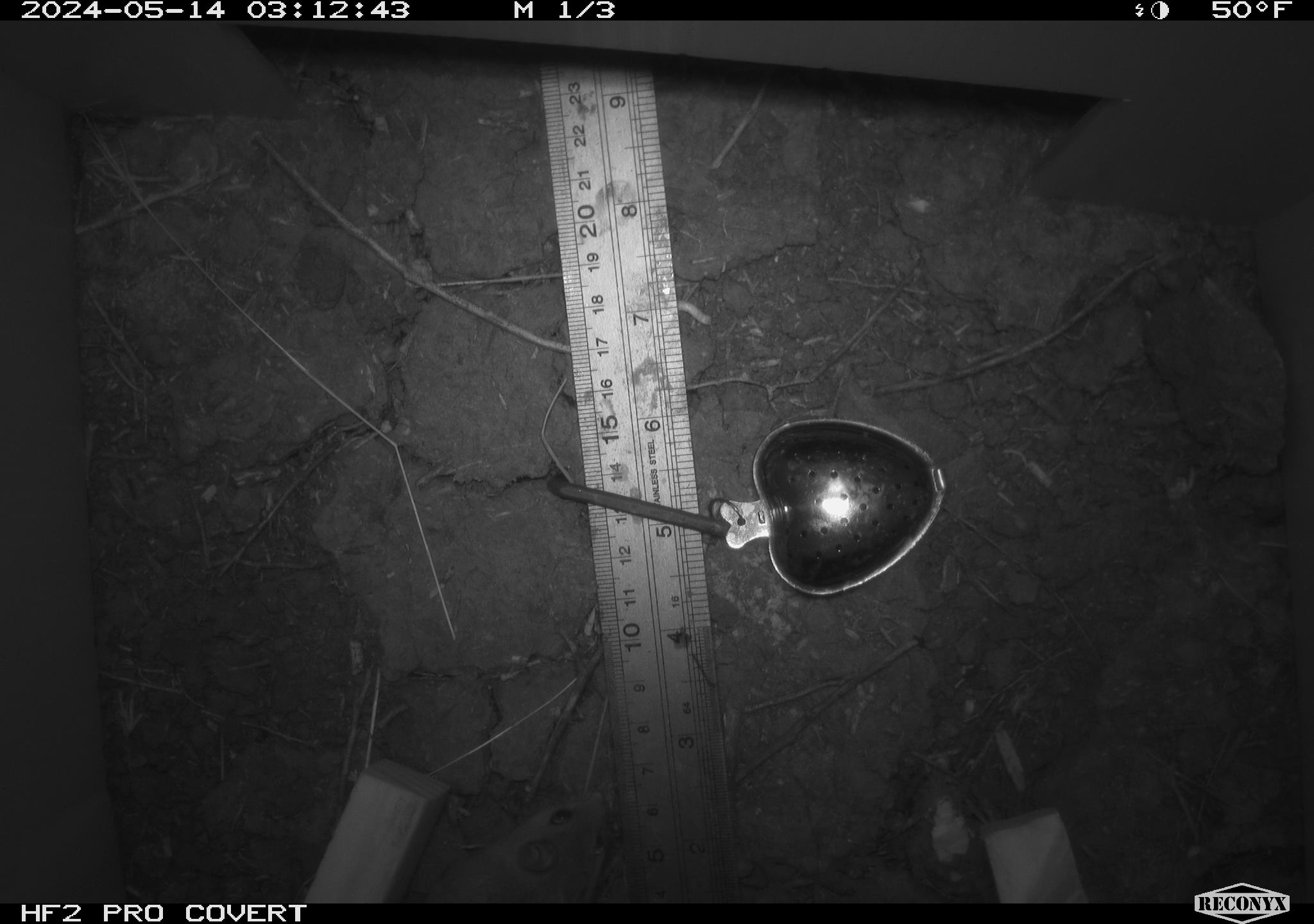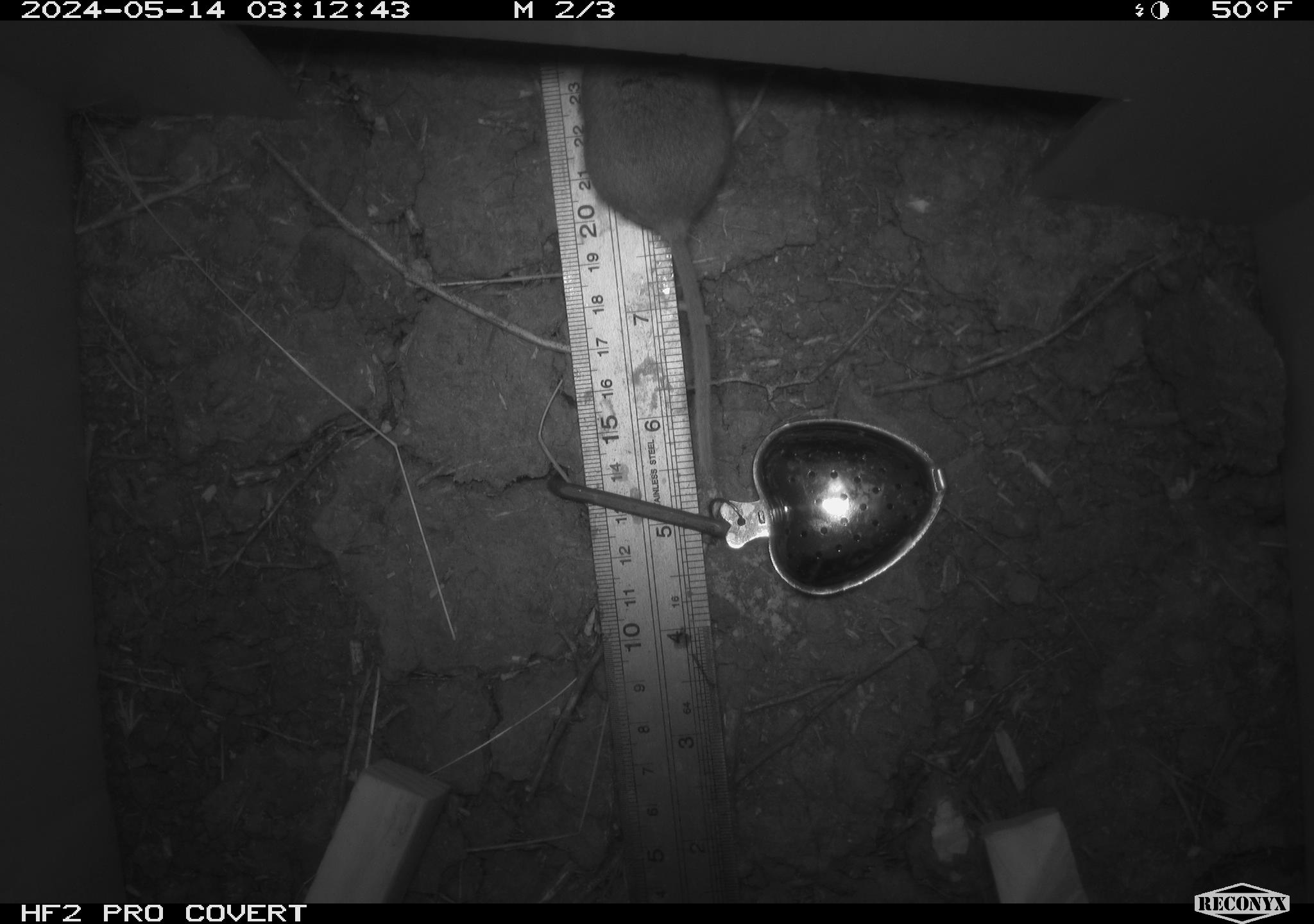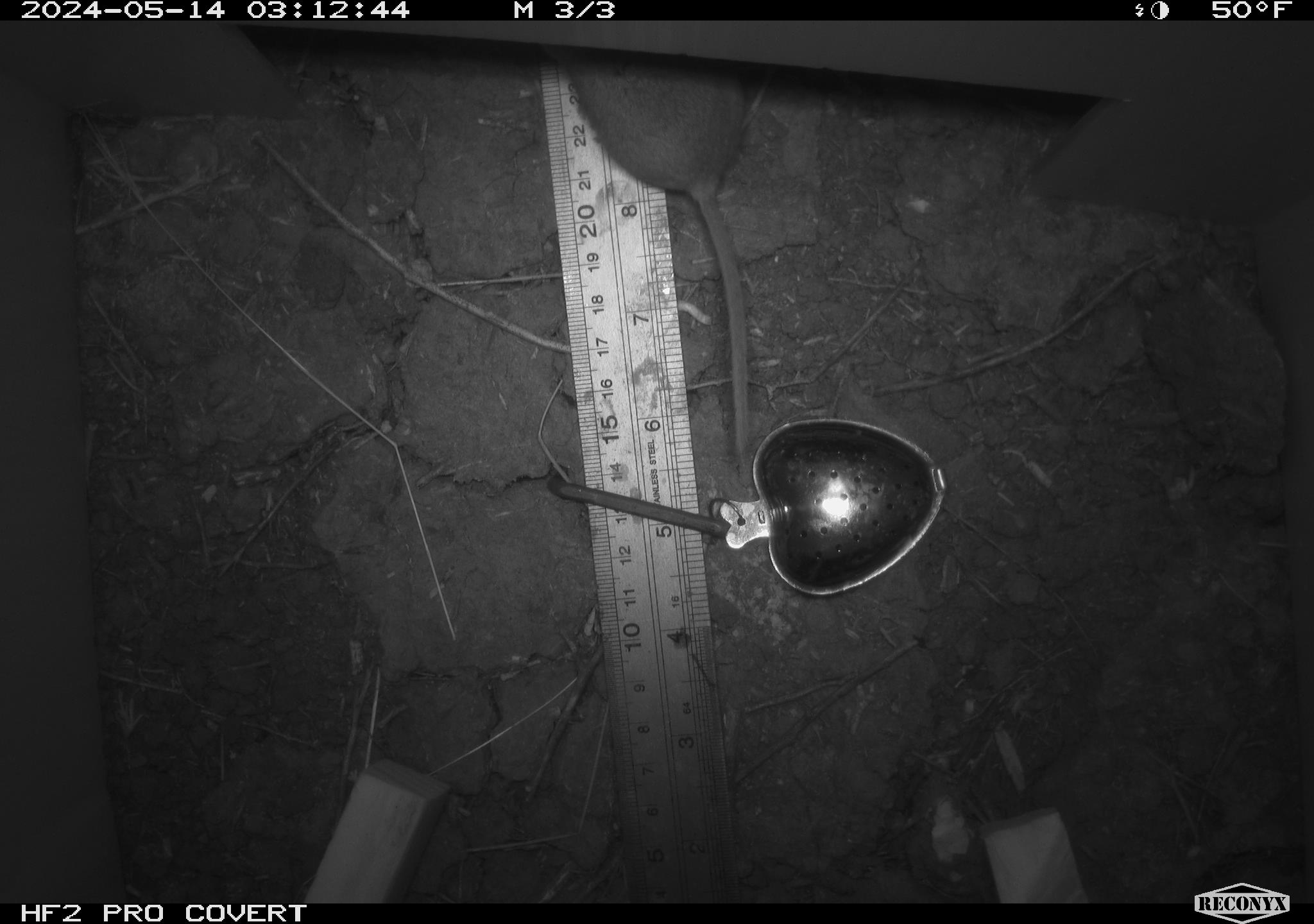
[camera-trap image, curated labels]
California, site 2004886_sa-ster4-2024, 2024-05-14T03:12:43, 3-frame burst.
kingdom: Animalia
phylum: Chordata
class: Mammalia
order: Rodentia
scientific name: Rodentia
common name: mouse species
Mouse species (Rodentia).